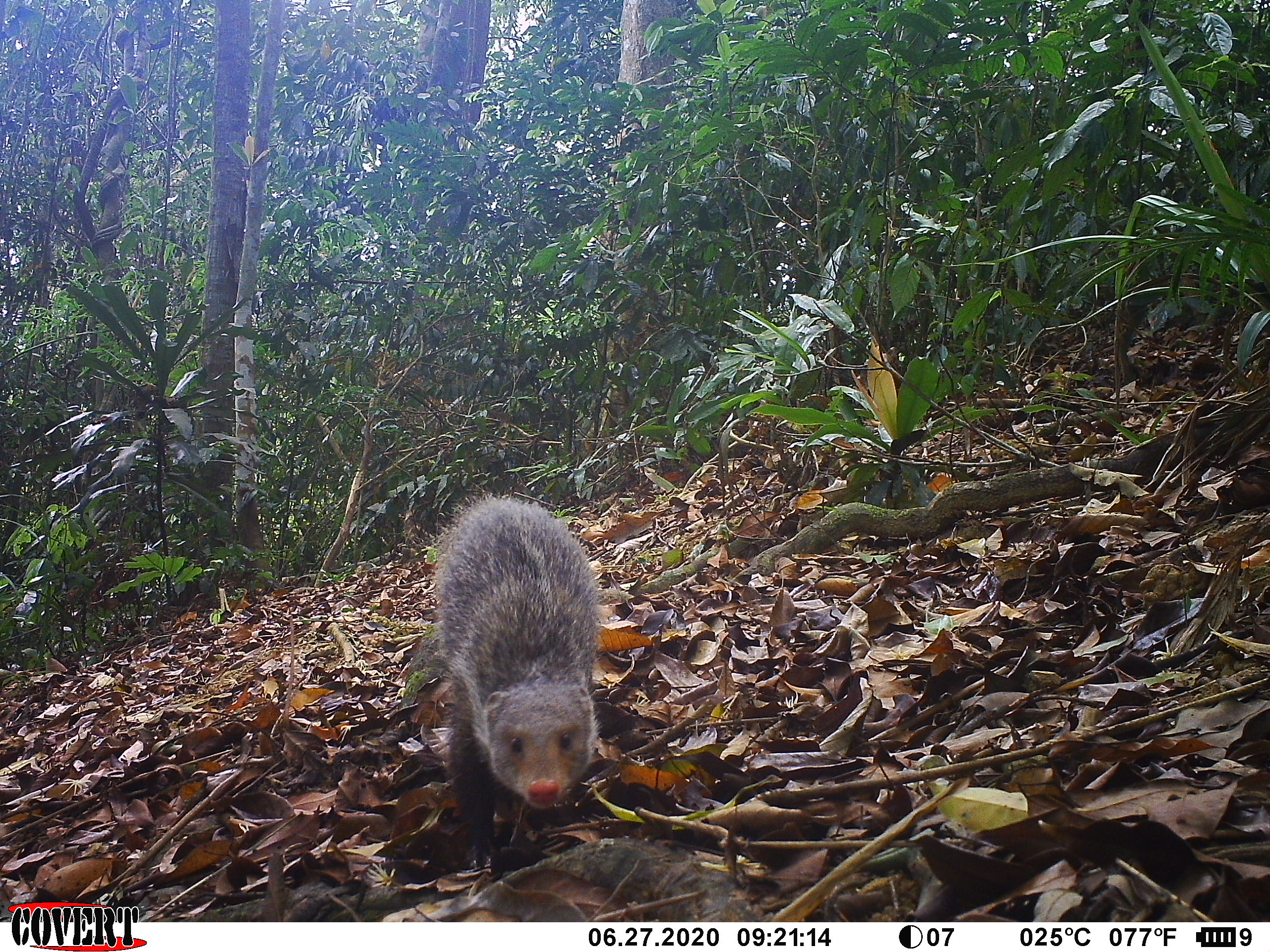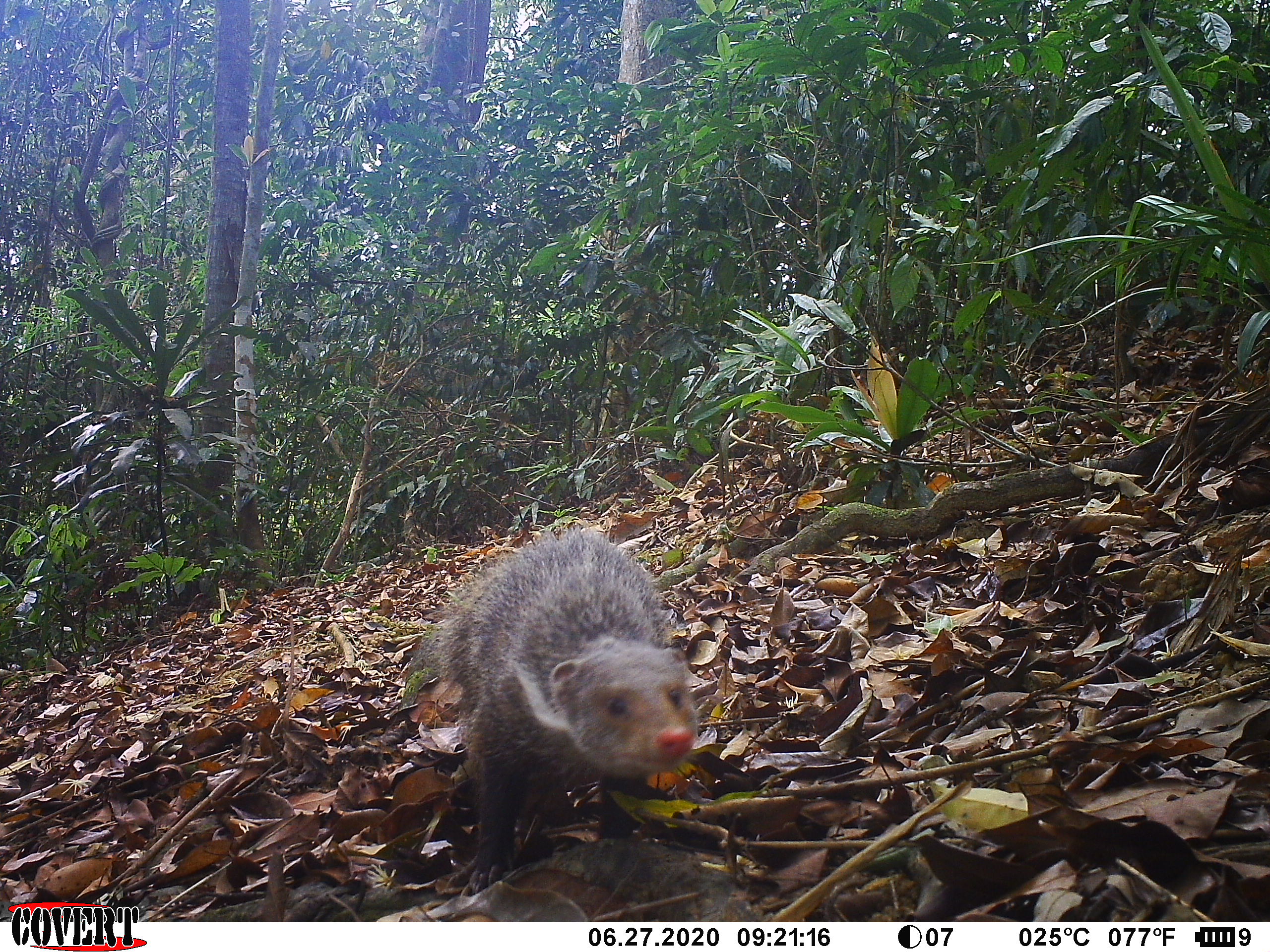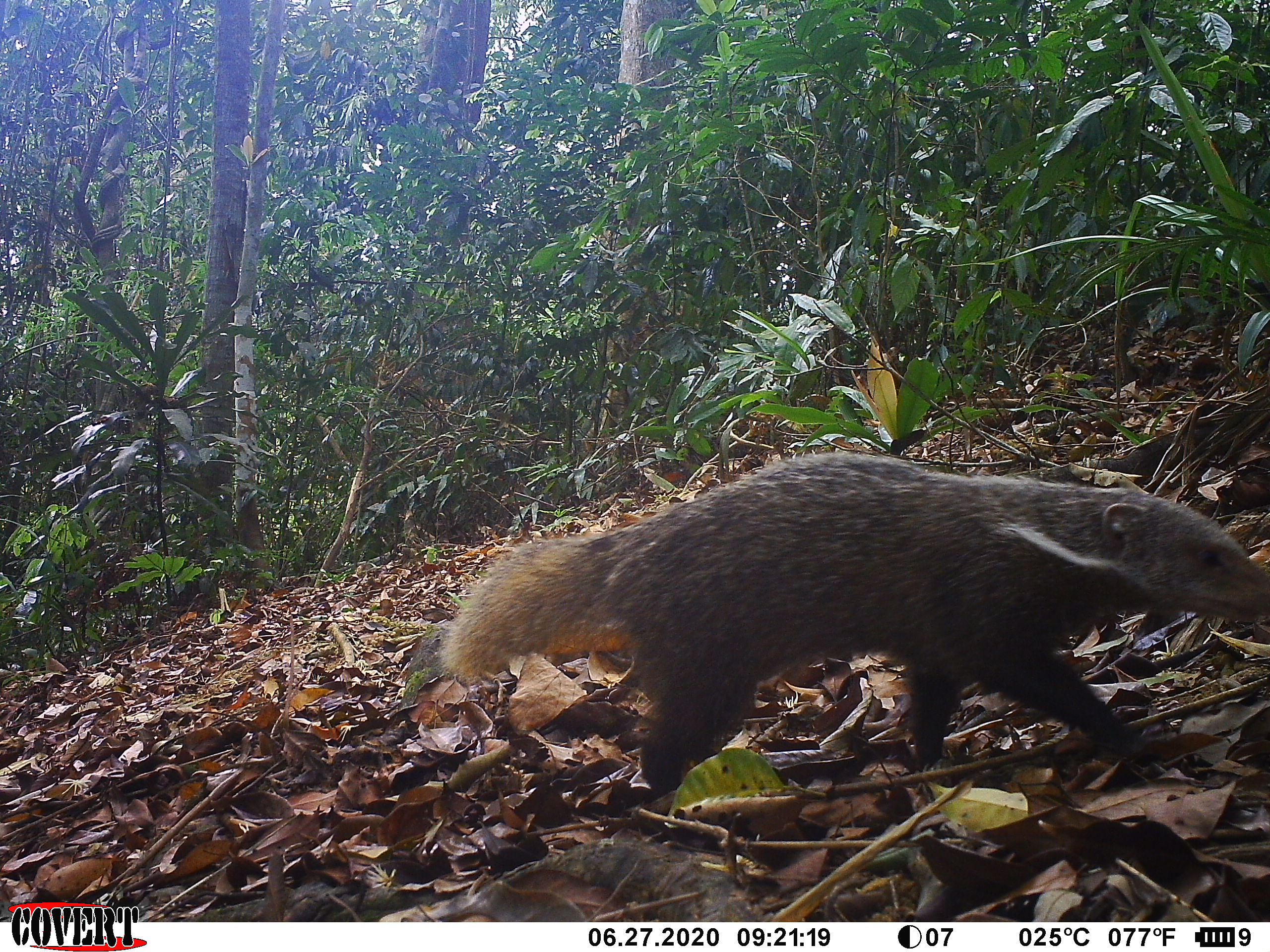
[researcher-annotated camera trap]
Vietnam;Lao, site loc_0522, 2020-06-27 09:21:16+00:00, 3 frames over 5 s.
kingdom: Animalia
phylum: Chordata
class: Mammalia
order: Carnivora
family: Herpestidae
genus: Urva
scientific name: Urva urva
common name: crab-eating mongoose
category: crab eating mongoose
Crab eating mongoose (crab-eating mongoose) (Urva urva). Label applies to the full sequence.